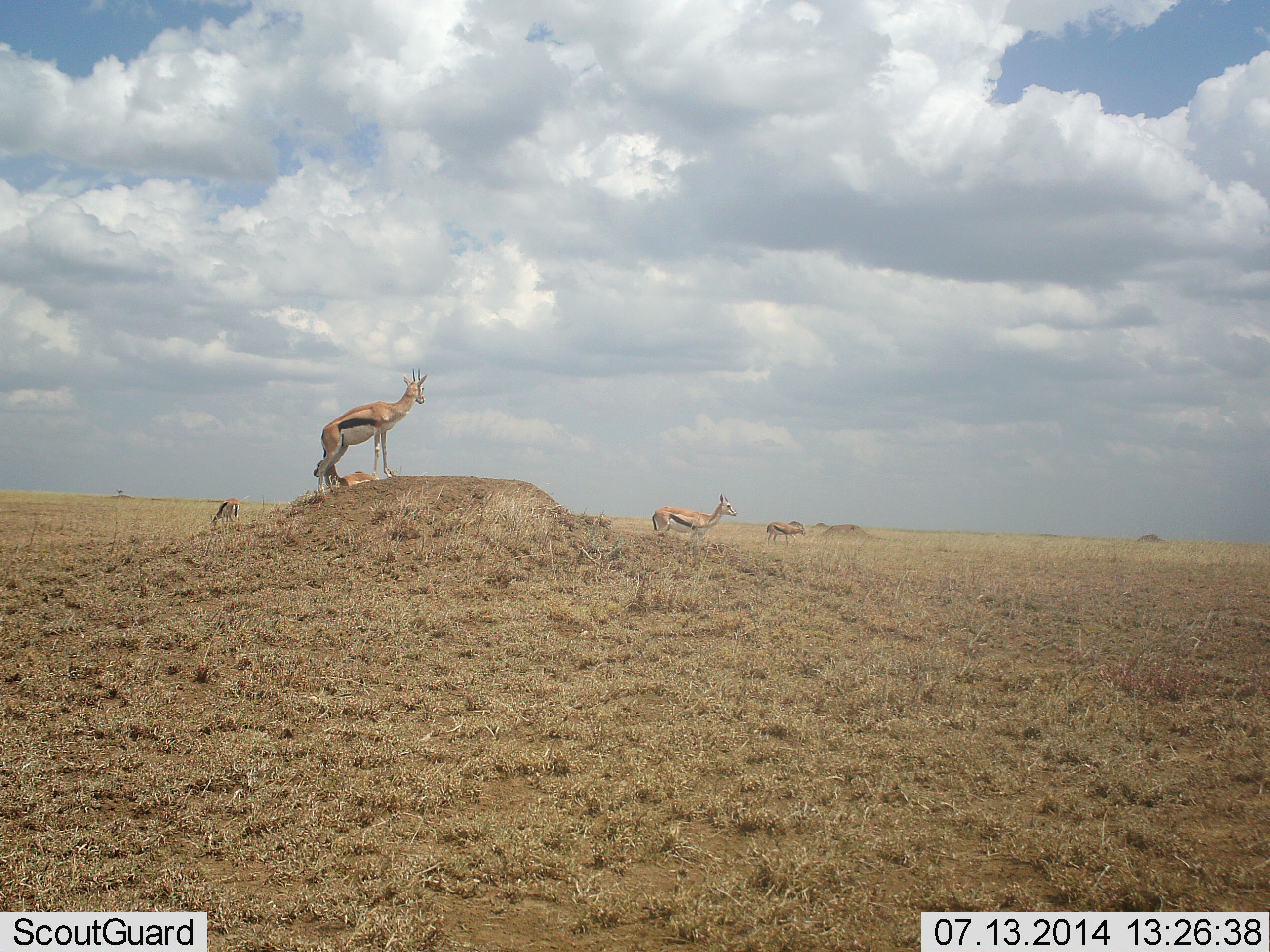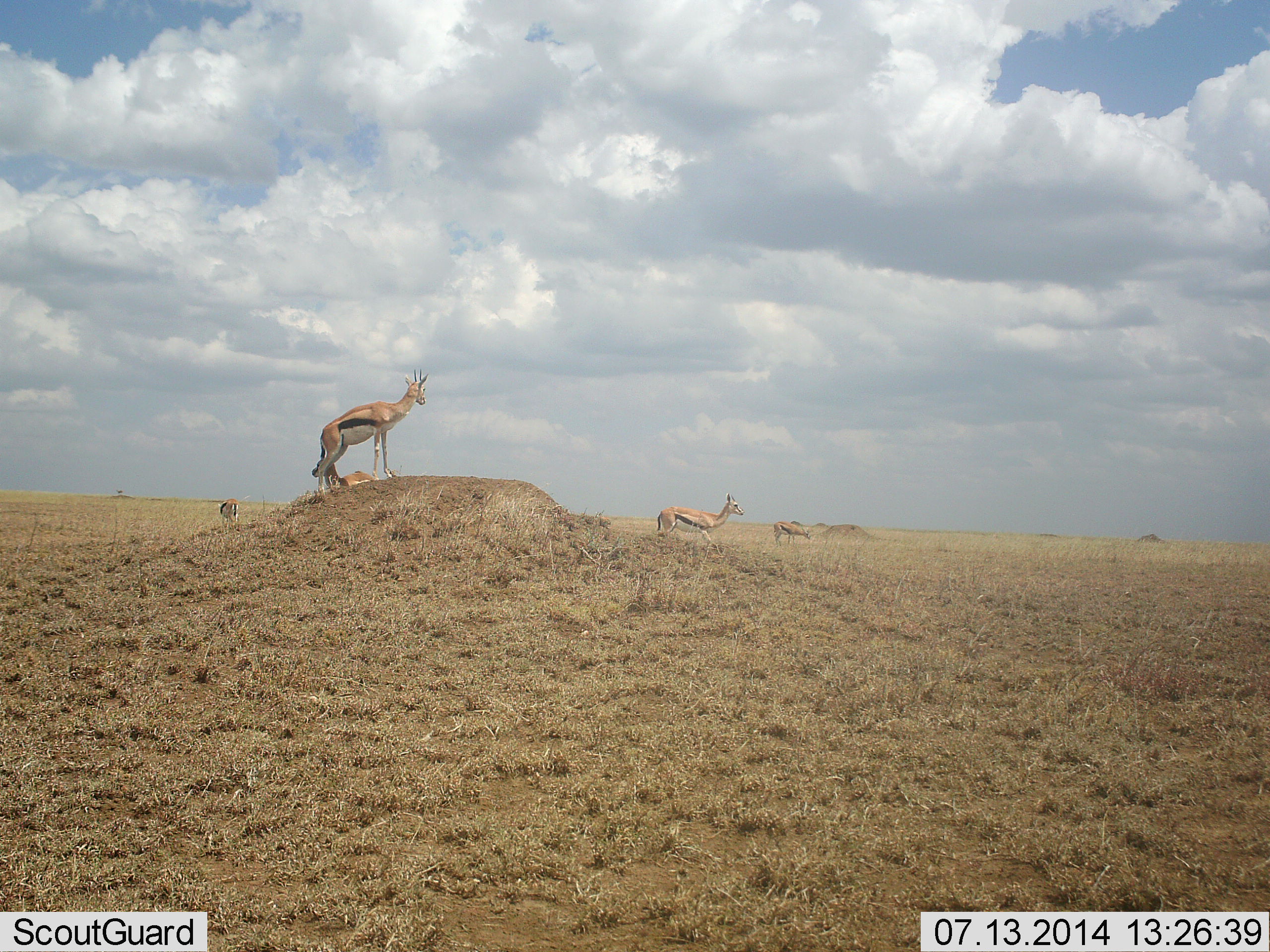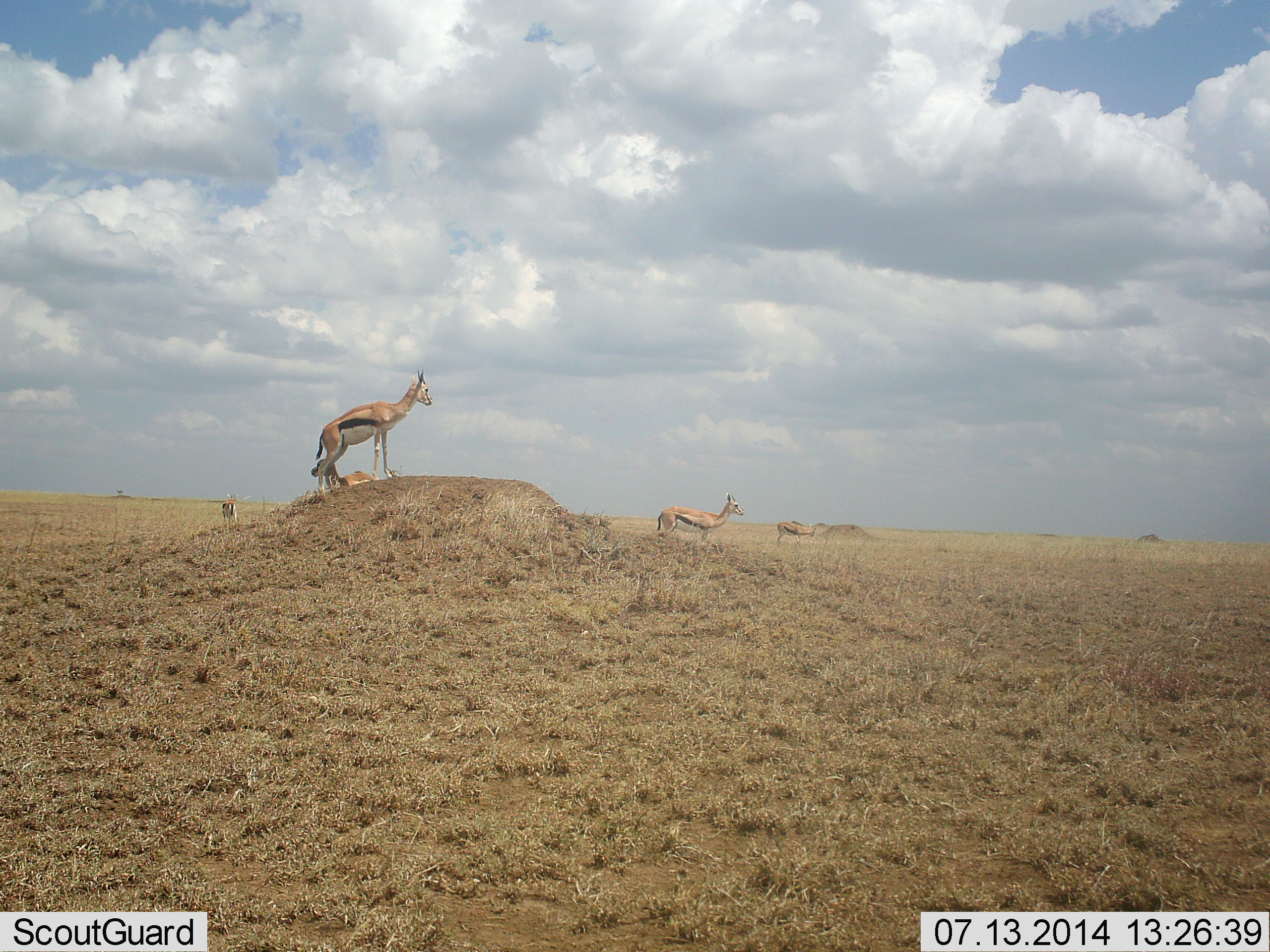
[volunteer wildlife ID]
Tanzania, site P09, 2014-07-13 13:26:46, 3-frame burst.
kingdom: Animalia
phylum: Chordata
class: Mammalia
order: Artiodactyla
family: Bovidae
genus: Eudorcas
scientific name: Eudorcas thomsonii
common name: thomson's gazelle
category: gazellethomsons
Gazellethomsons (thomson's gazelle) (Eudorcas thomsonii), count 5. Behavior (volunteer vote fractions): standing 100%, resting 0%, moving 10%, interacting 0%. Young present (vote fraction): 0%. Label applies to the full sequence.